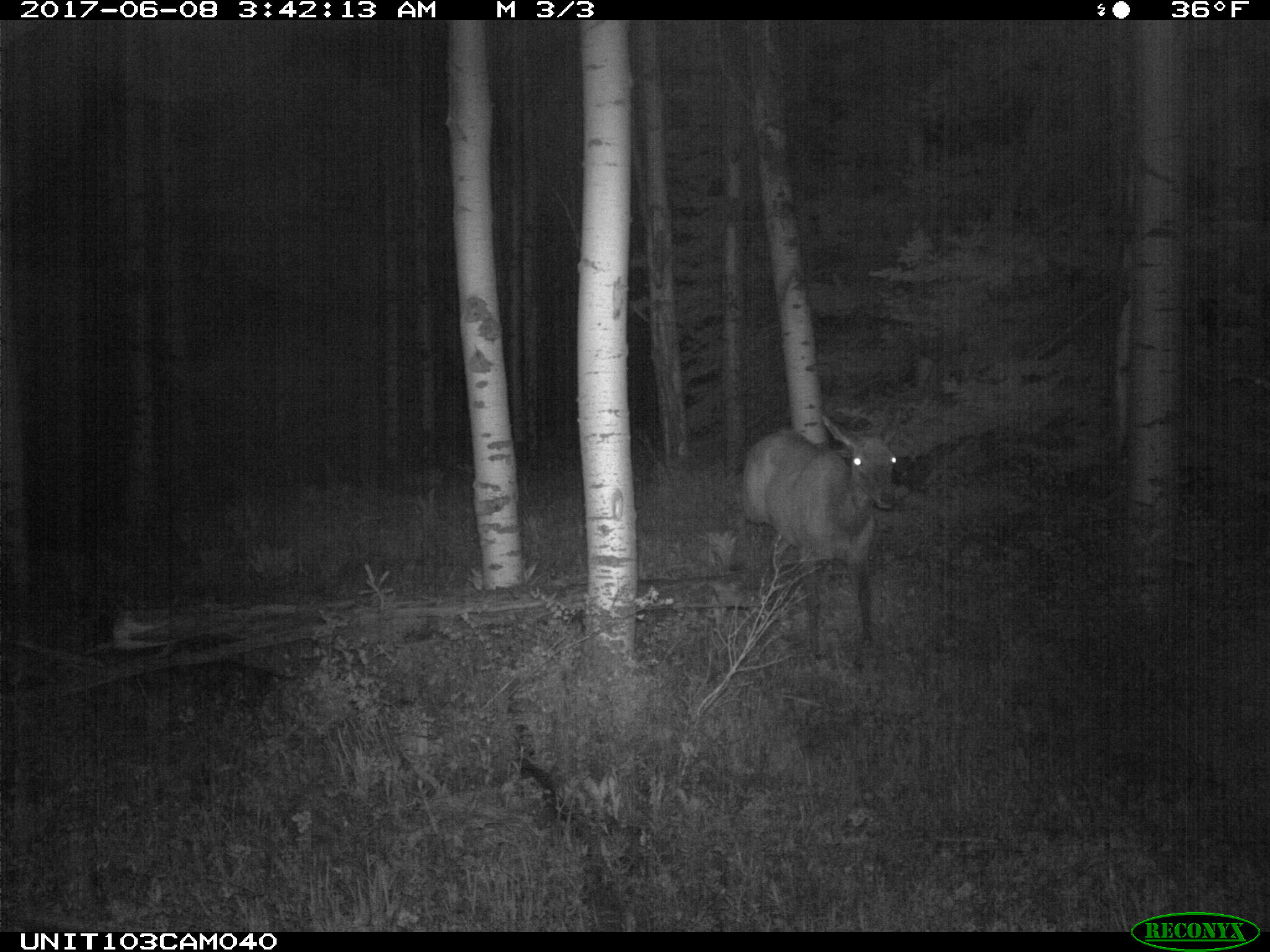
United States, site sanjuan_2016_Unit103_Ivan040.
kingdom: Animalia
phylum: Chordata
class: Mammalia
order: Artiodactyla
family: Cervidae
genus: Cervus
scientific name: Cervus elaphus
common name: red deer